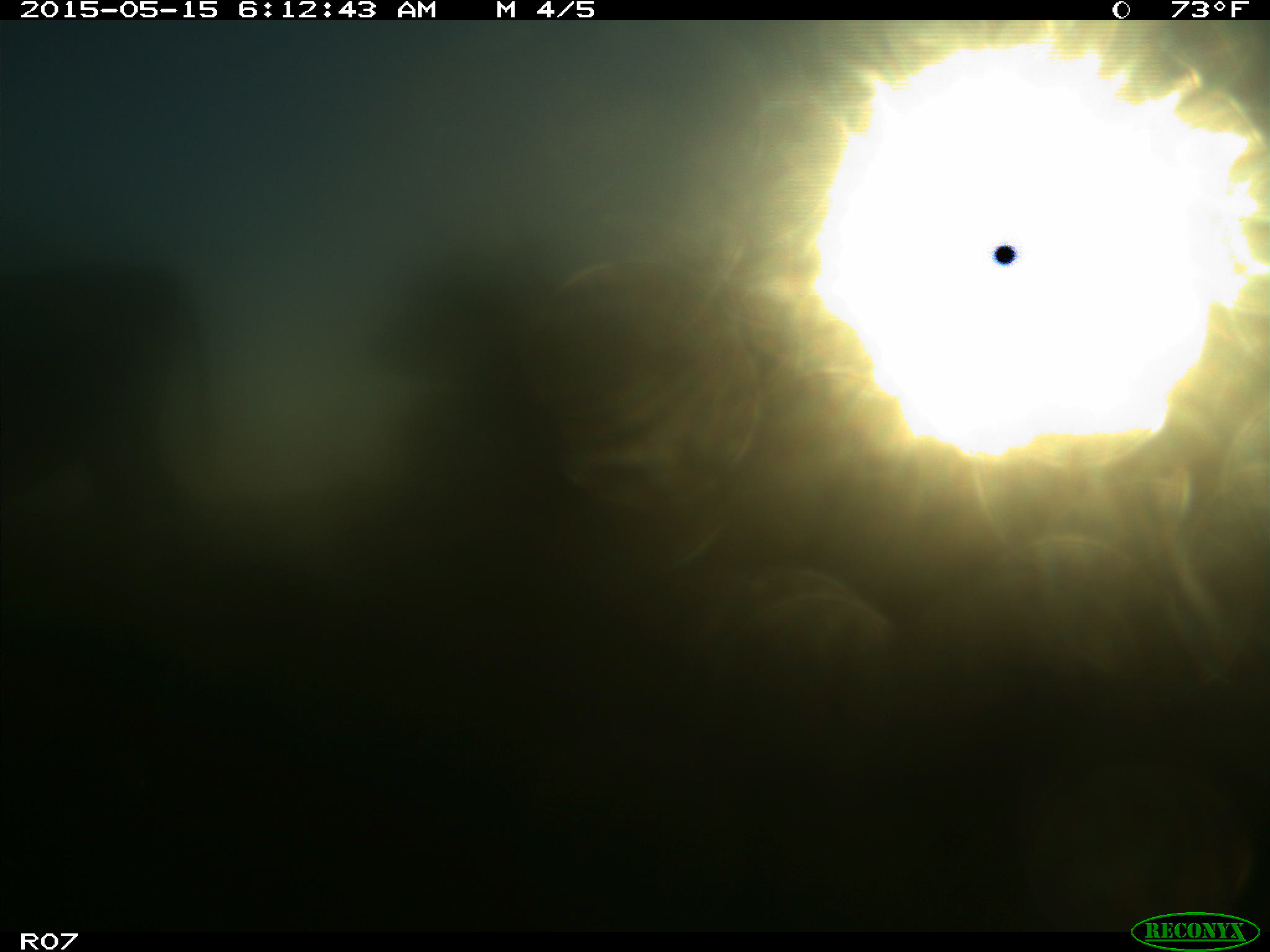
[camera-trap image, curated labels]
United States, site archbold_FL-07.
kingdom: Animalia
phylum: Chordata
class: Mammalia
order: Artiodactyla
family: Bovidae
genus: Bos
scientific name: Bos taurus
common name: domestic cow